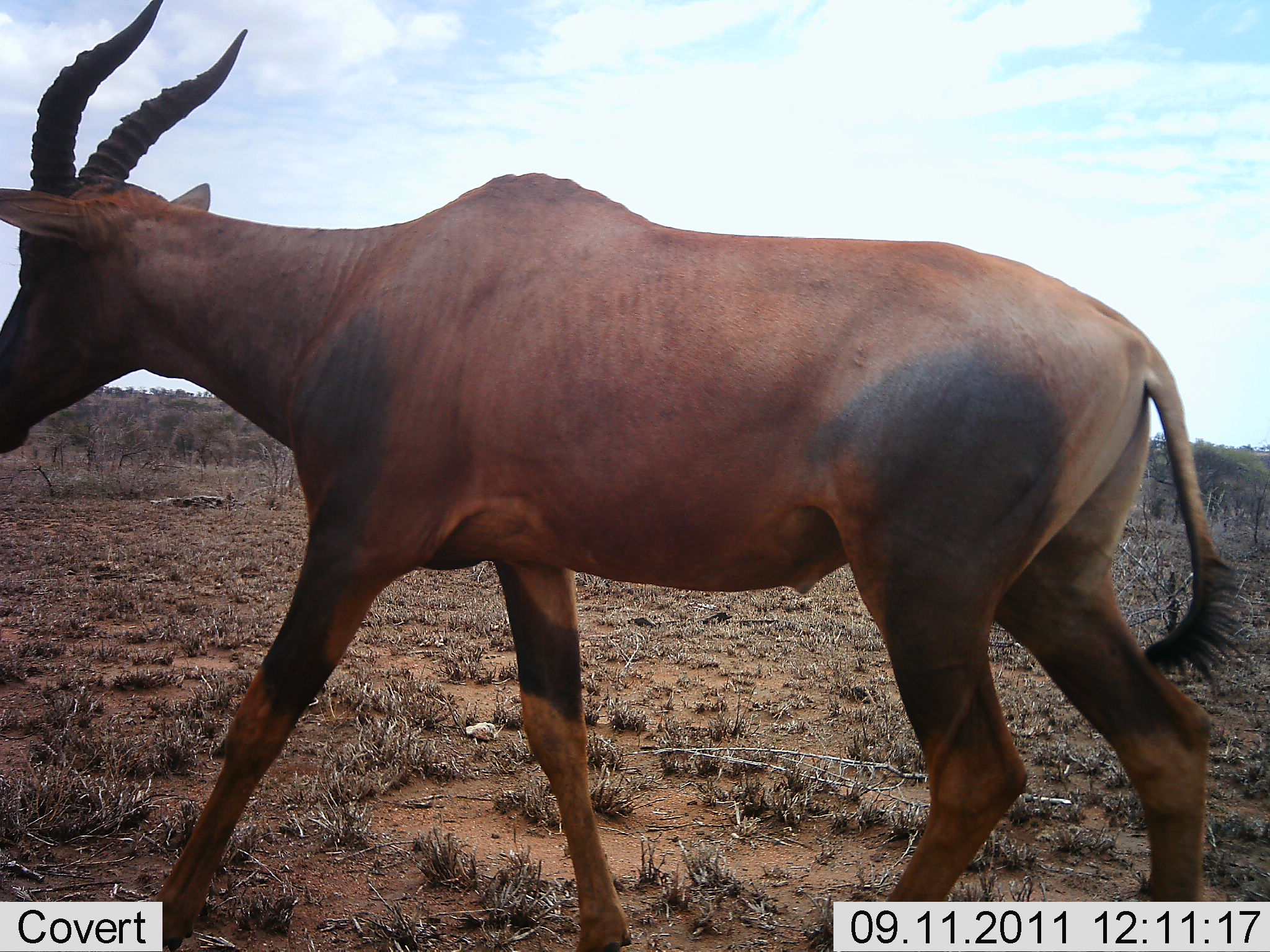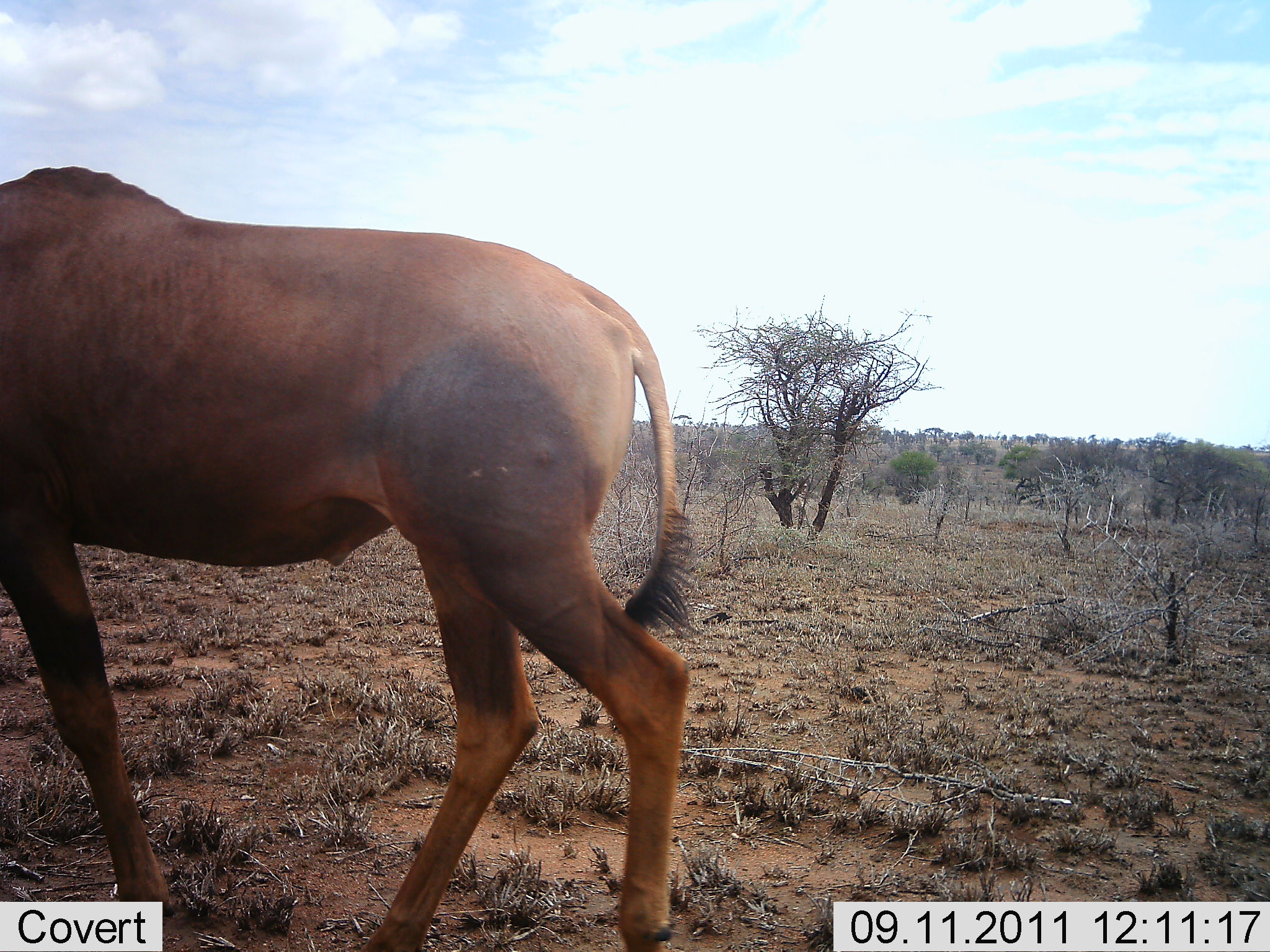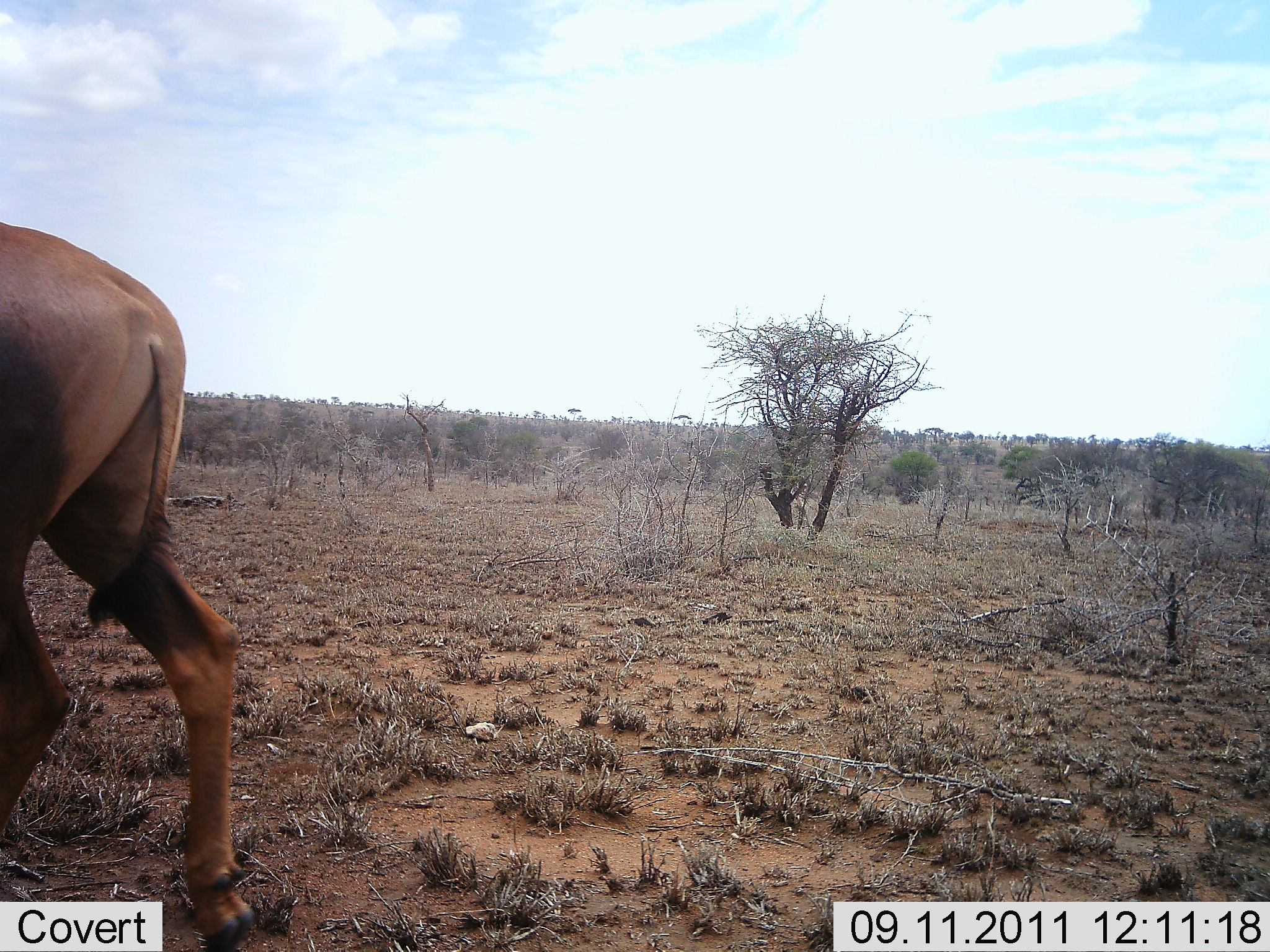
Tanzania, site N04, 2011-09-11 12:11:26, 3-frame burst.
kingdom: Animalia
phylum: Chordata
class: Mammalia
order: Artiodactyla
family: Bovidae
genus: Damaliscus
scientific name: Damaliscus lunatus jimela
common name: topi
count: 1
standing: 0%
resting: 0%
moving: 100%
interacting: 0%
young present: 0%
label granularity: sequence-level